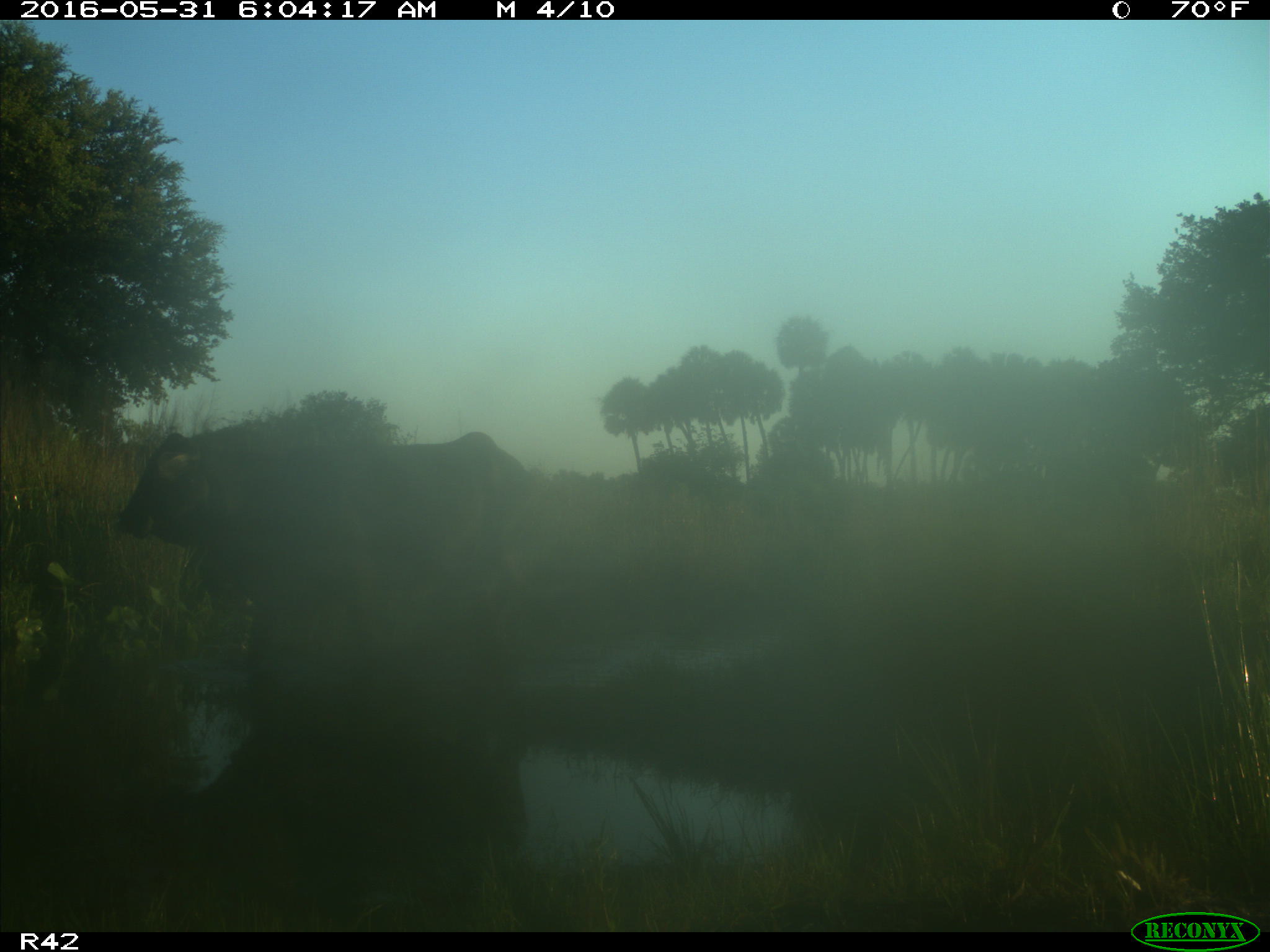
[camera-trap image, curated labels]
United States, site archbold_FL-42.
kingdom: Animalia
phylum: Chordata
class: Mammalia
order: Artiodactyla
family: Bovidae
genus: Bos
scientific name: Bos taurus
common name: domestic cow